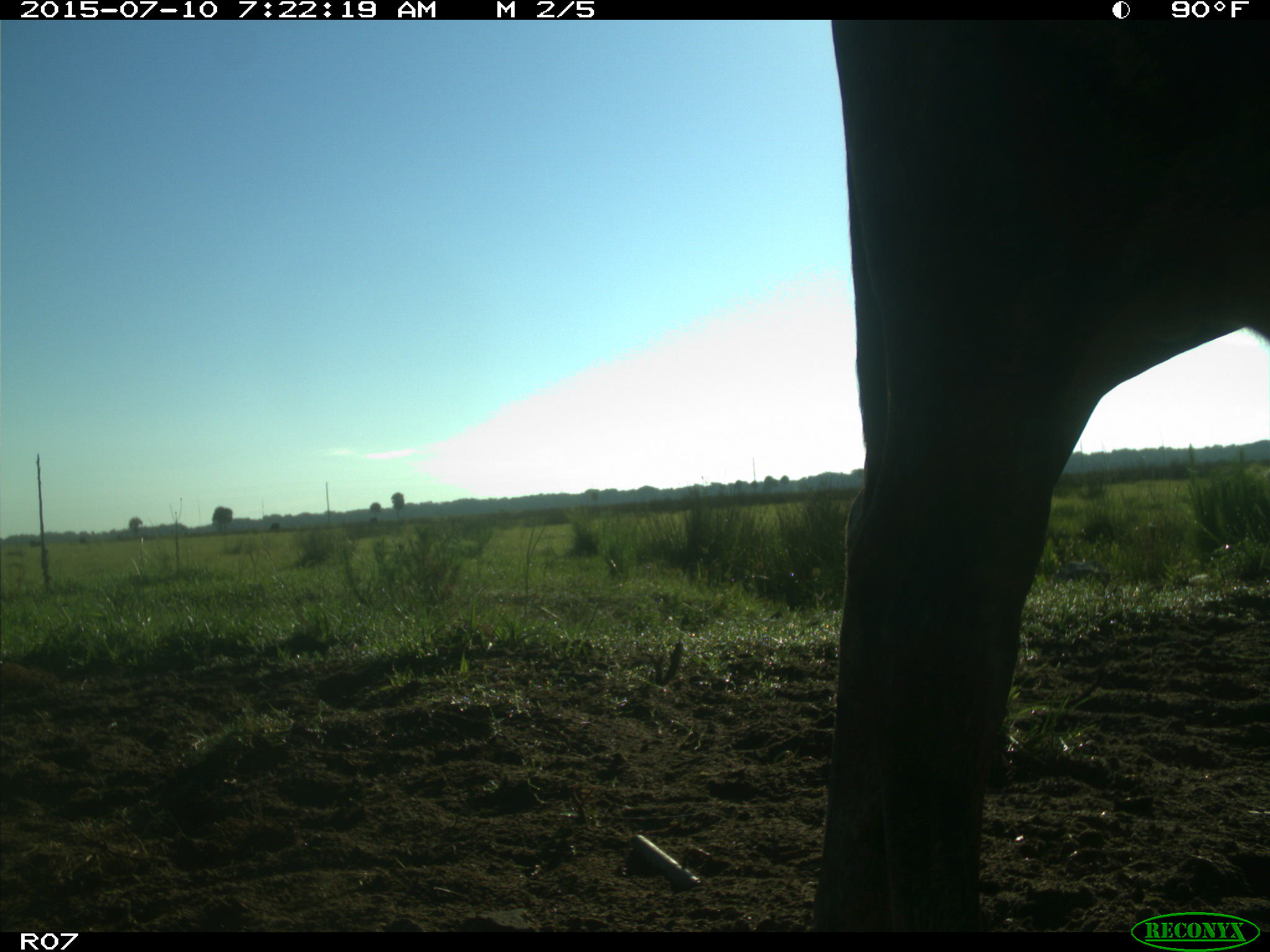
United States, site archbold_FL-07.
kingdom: Animalia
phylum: Chordata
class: Mammalia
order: Artiodactyla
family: Bovidae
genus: Bos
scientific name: Bos taurus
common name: domestic cow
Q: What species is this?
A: Bos taurus (domestic cow).